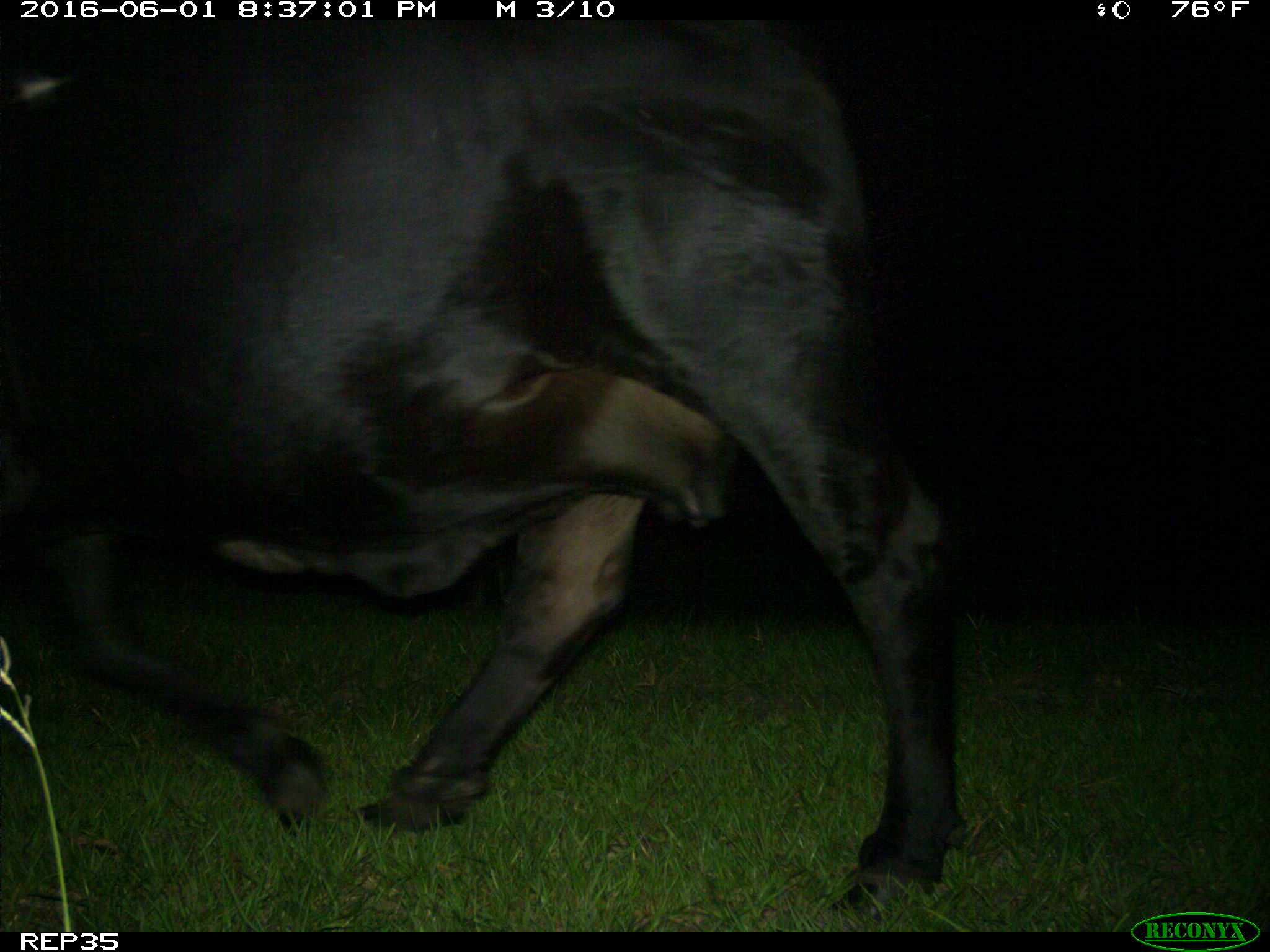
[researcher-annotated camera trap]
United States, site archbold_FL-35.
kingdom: Animalia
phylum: Chordata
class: Mammalia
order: Artiodactyla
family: Bovidae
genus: Bos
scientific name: Bos taurus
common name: domestic cow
Bos taurus (domestic cow).